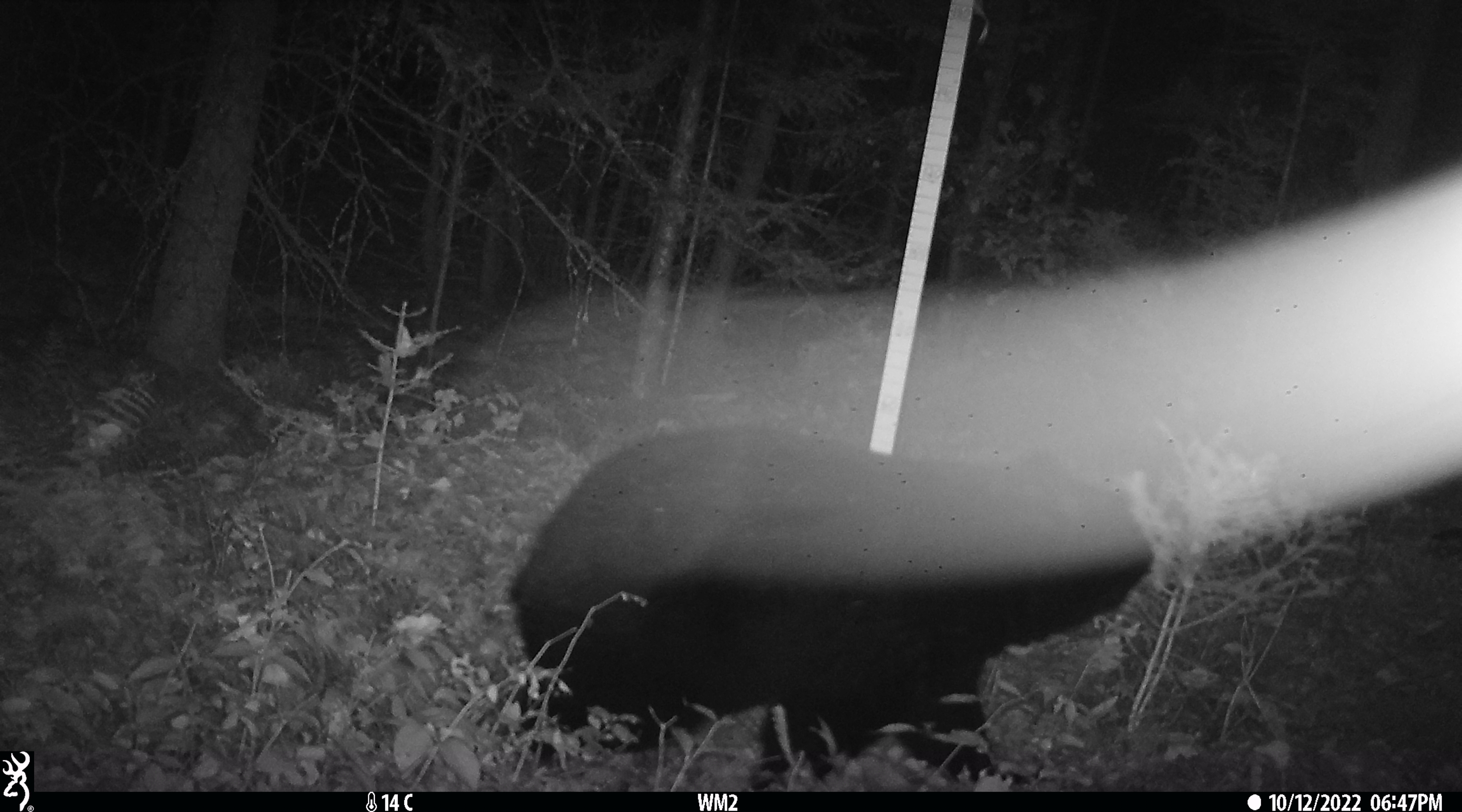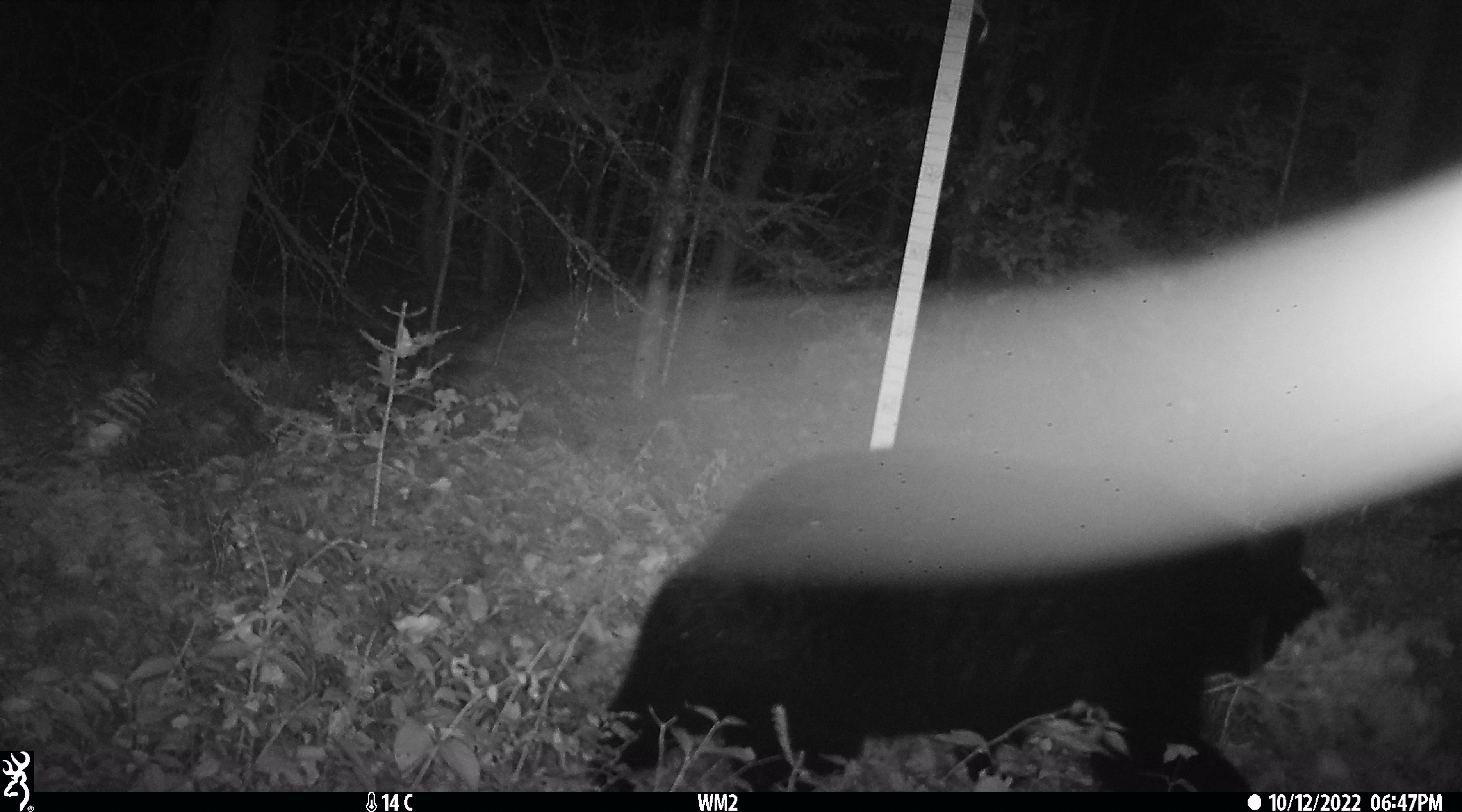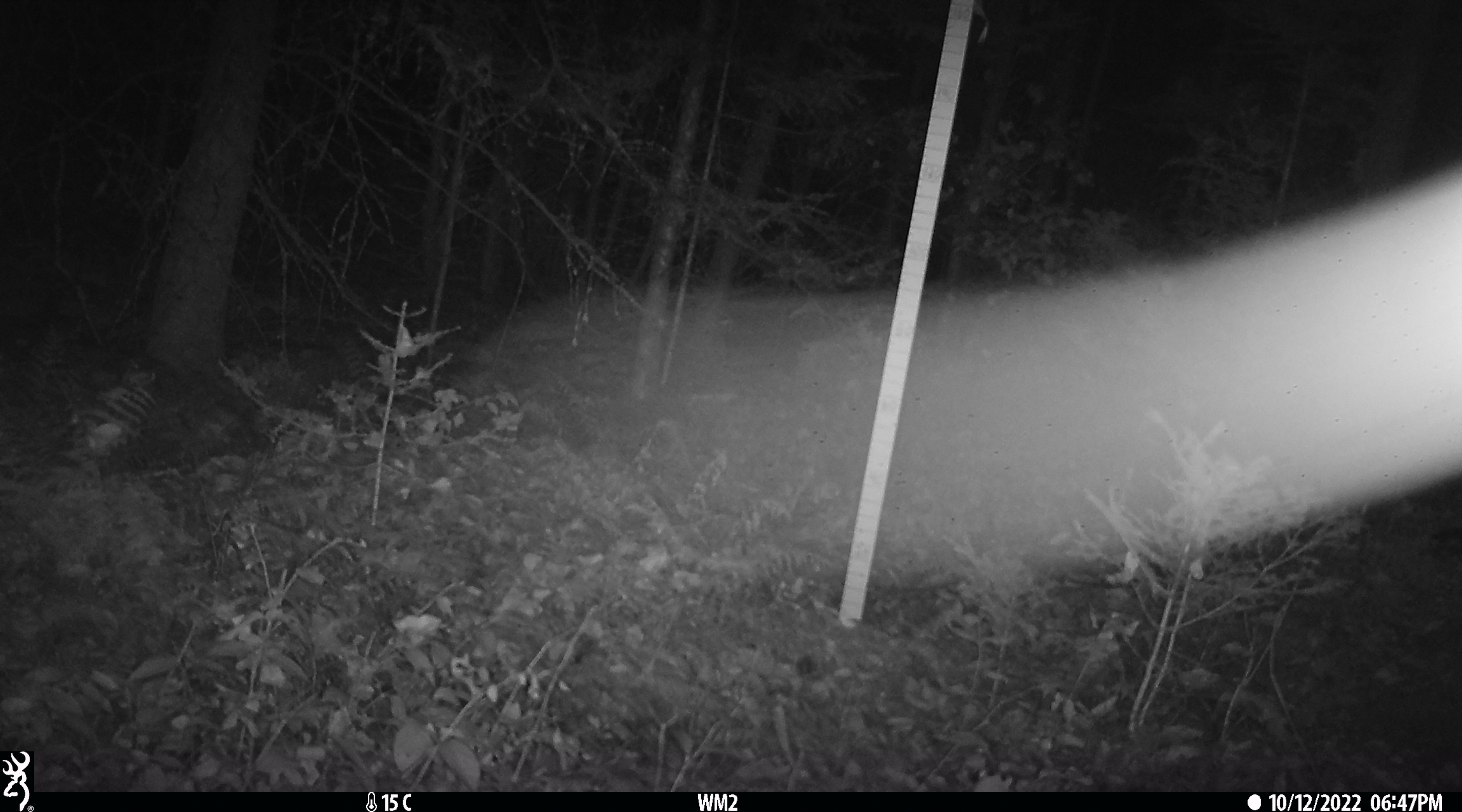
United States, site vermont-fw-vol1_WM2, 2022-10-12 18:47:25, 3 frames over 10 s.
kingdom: Animalia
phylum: Chordata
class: Mammalia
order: Carnivora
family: Ursidae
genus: Ursus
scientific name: Ursus americanus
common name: black bear